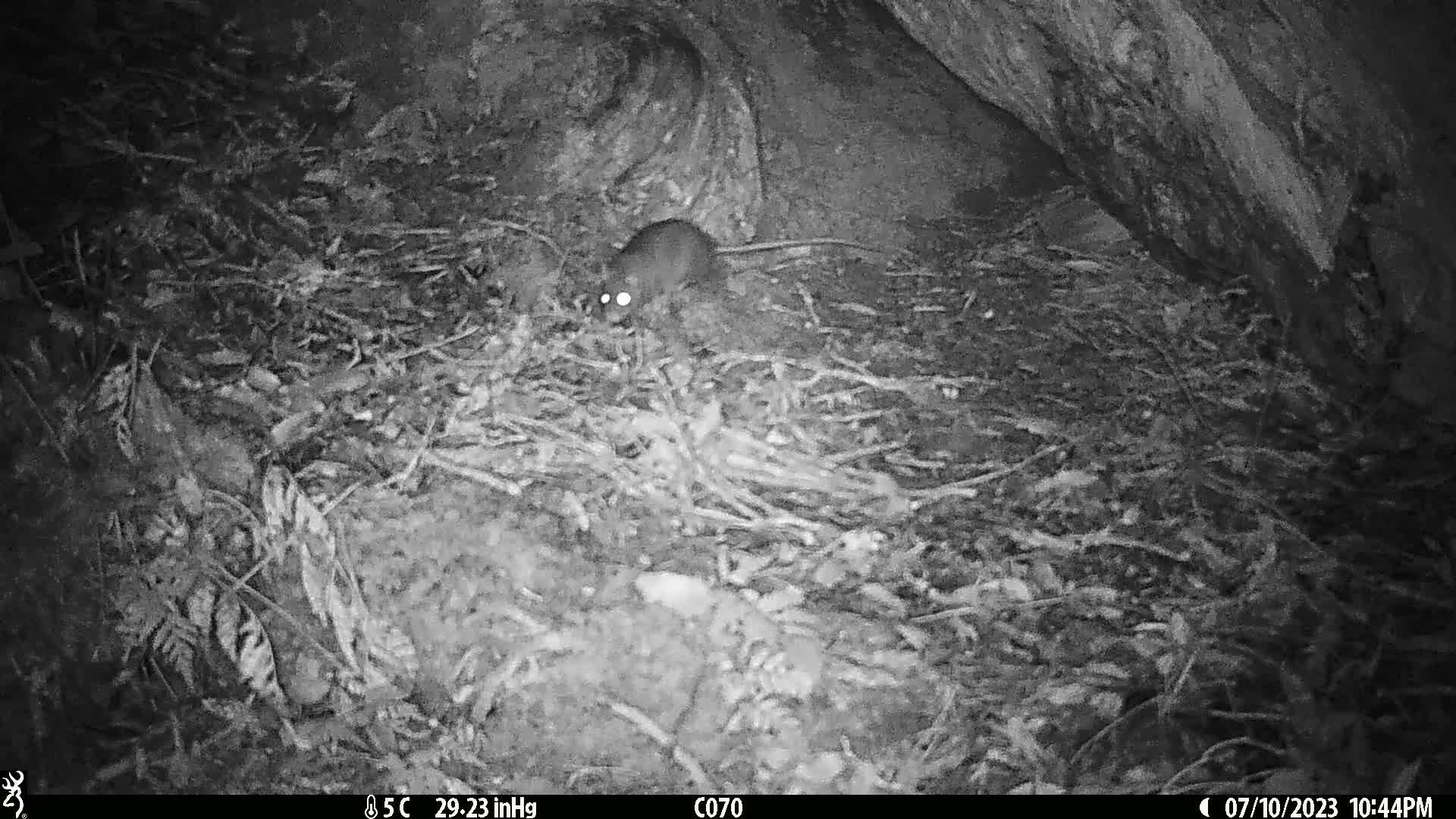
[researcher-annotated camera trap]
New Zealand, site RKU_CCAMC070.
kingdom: Animalia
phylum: Chordata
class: Mammalia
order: Rodentia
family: Muridae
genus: Rattus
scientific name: Rattus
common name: rat